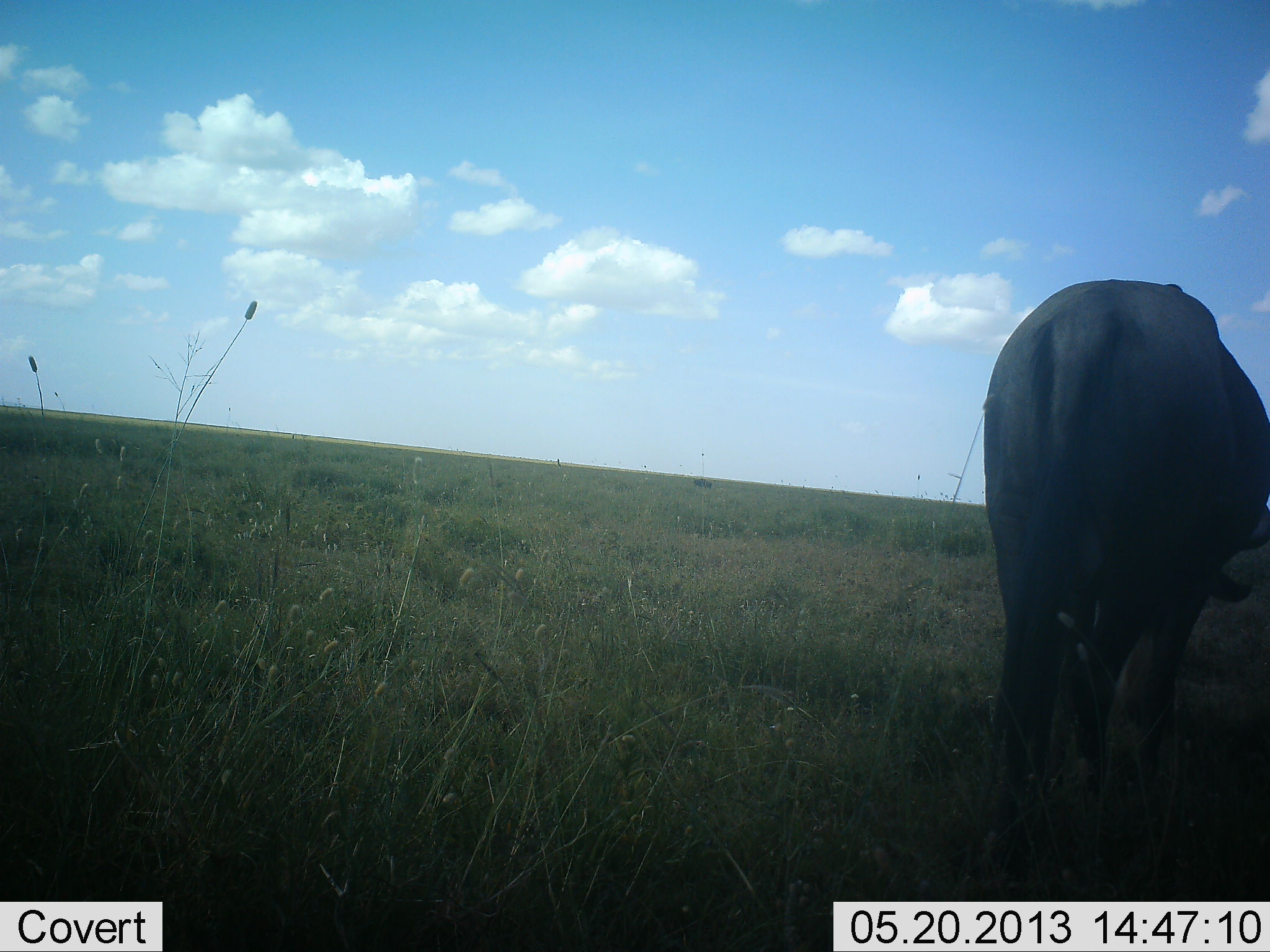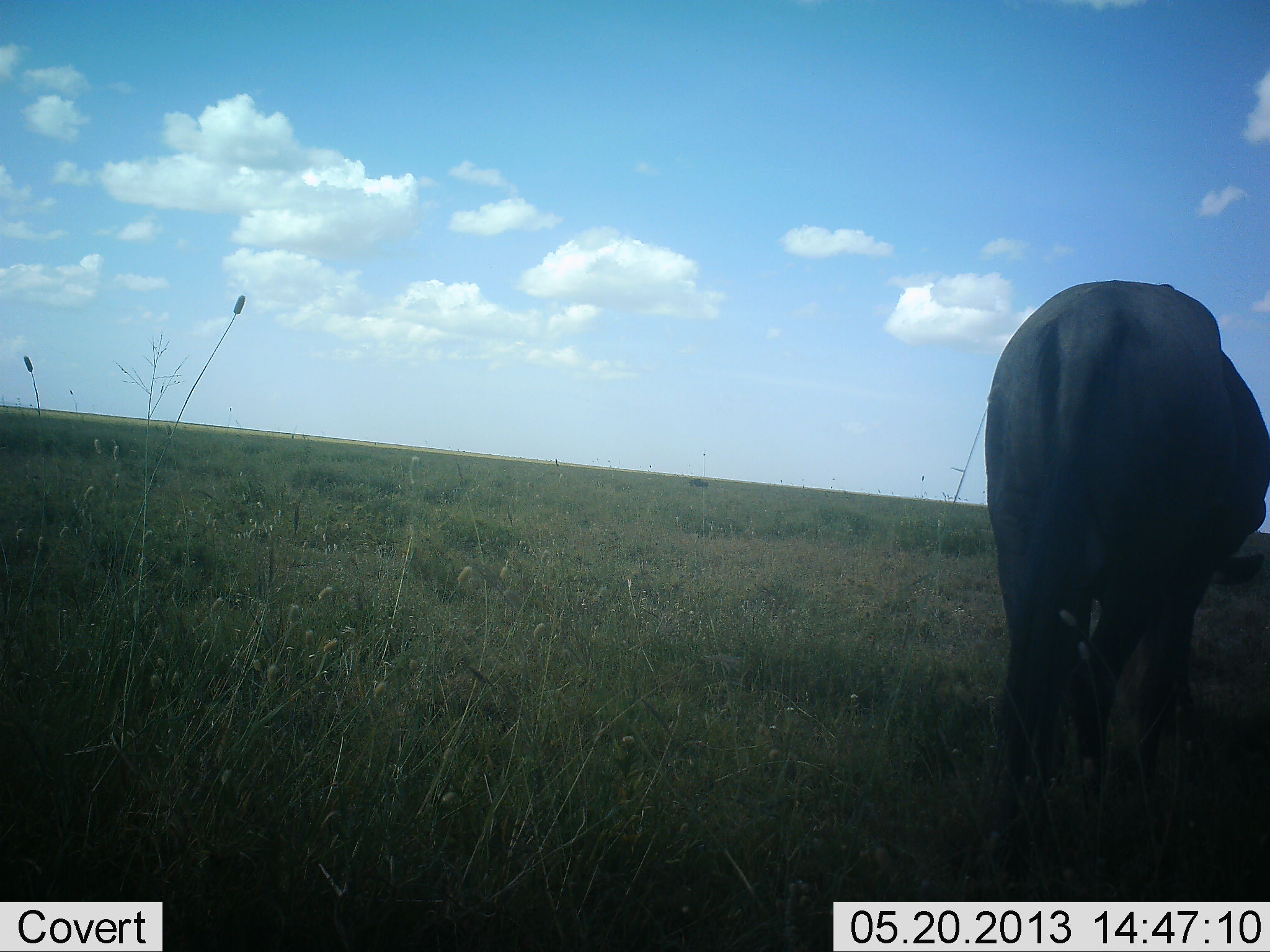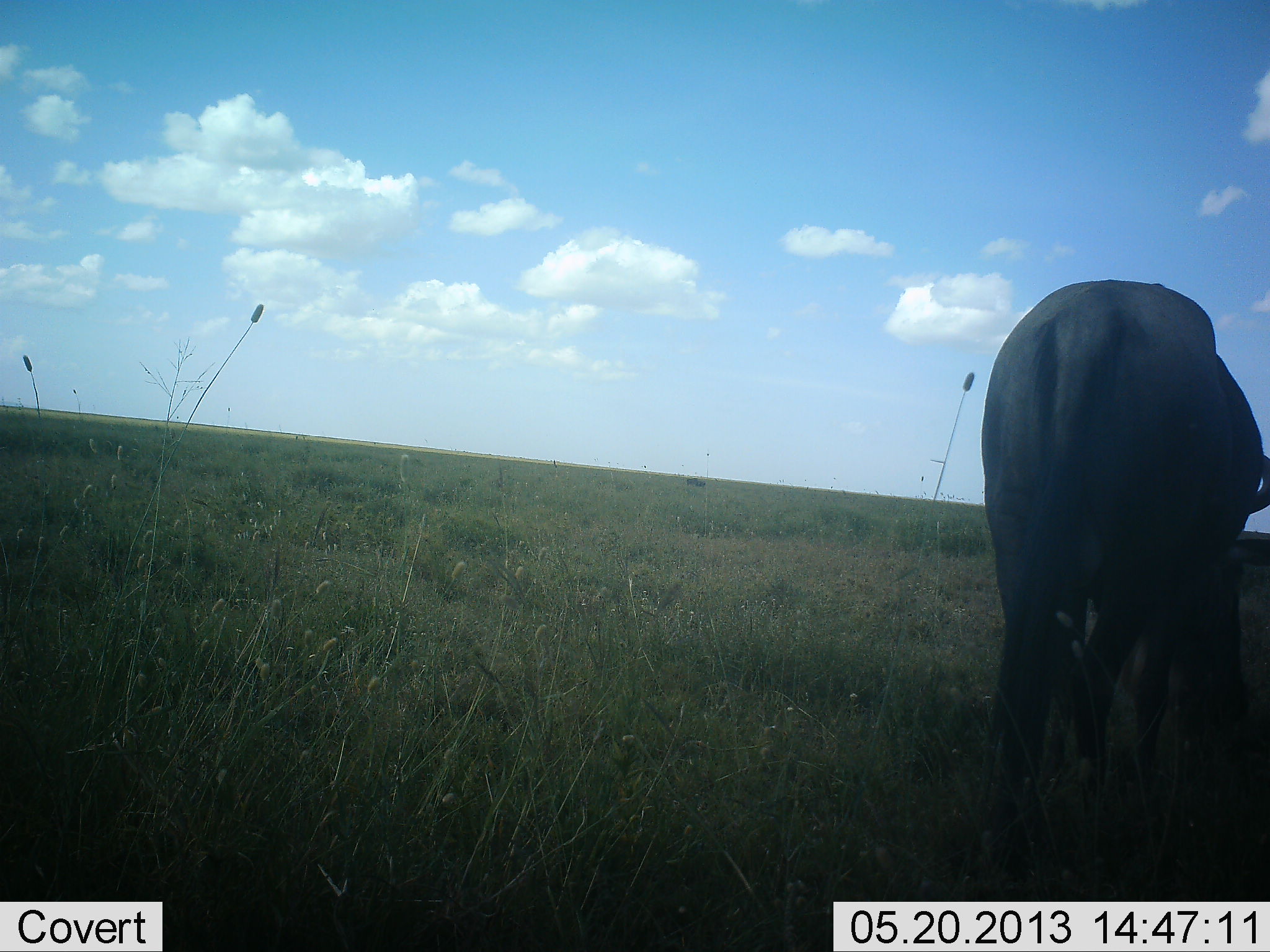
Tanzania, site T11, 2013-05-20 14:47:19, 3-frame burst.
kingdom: Animalia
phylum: Chordata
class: Mammalia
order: Artiodactyla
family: Bovidae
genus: Connochaetes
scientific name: Connochaetes taurinus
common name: blue wildebeest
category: wildebeest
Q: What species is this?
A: Wildebeest (blue wildebeest) (Connochaetes taurinus).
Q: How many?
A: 1.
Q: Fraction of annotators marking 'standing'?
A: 31%.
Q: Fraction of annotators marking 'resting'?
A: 6%.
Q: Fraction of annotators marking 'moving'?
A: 6%.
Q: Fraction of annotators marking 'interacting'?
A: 0%.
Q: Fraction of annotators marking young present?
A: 0%.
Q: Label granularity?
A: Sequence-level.